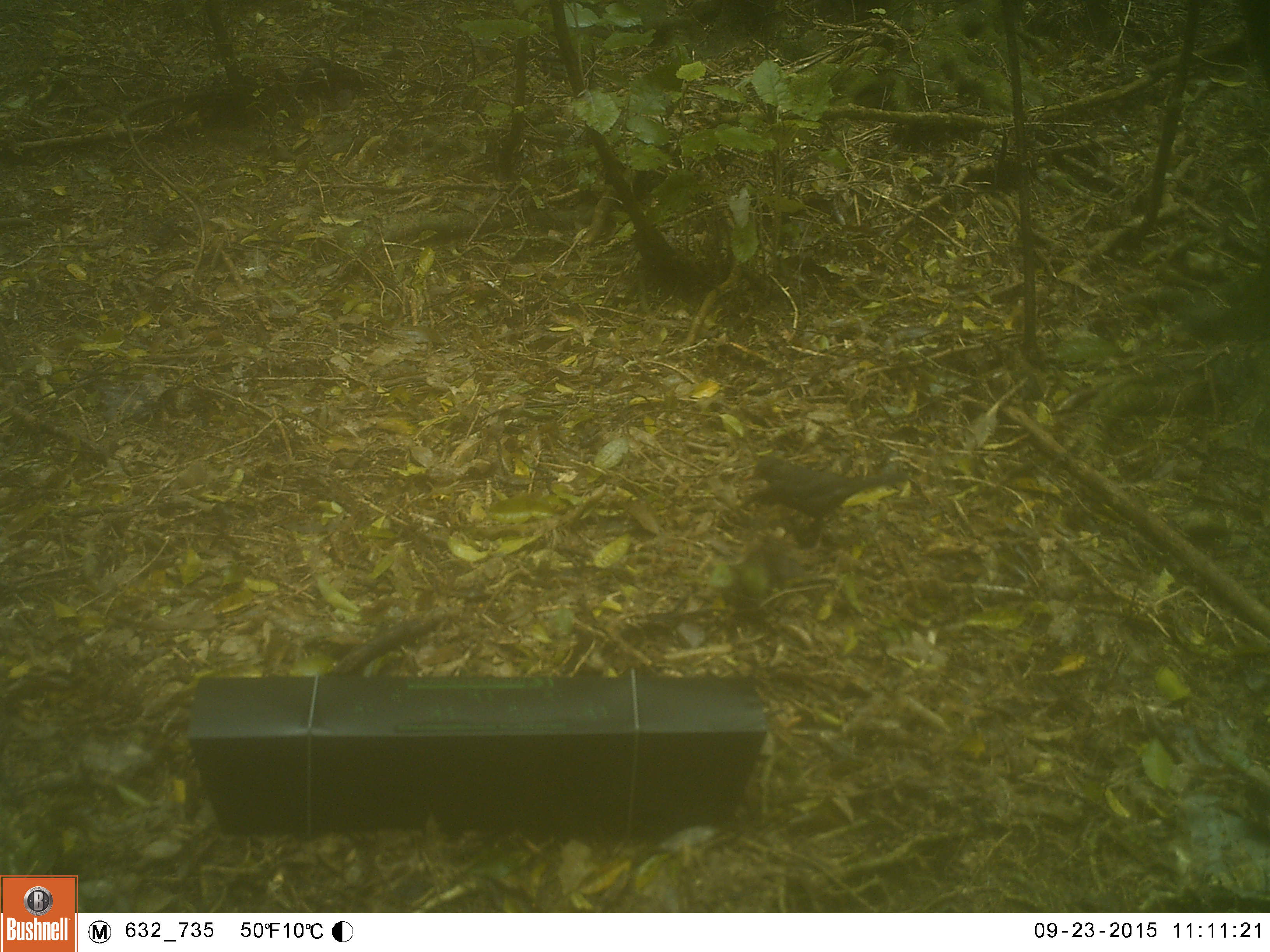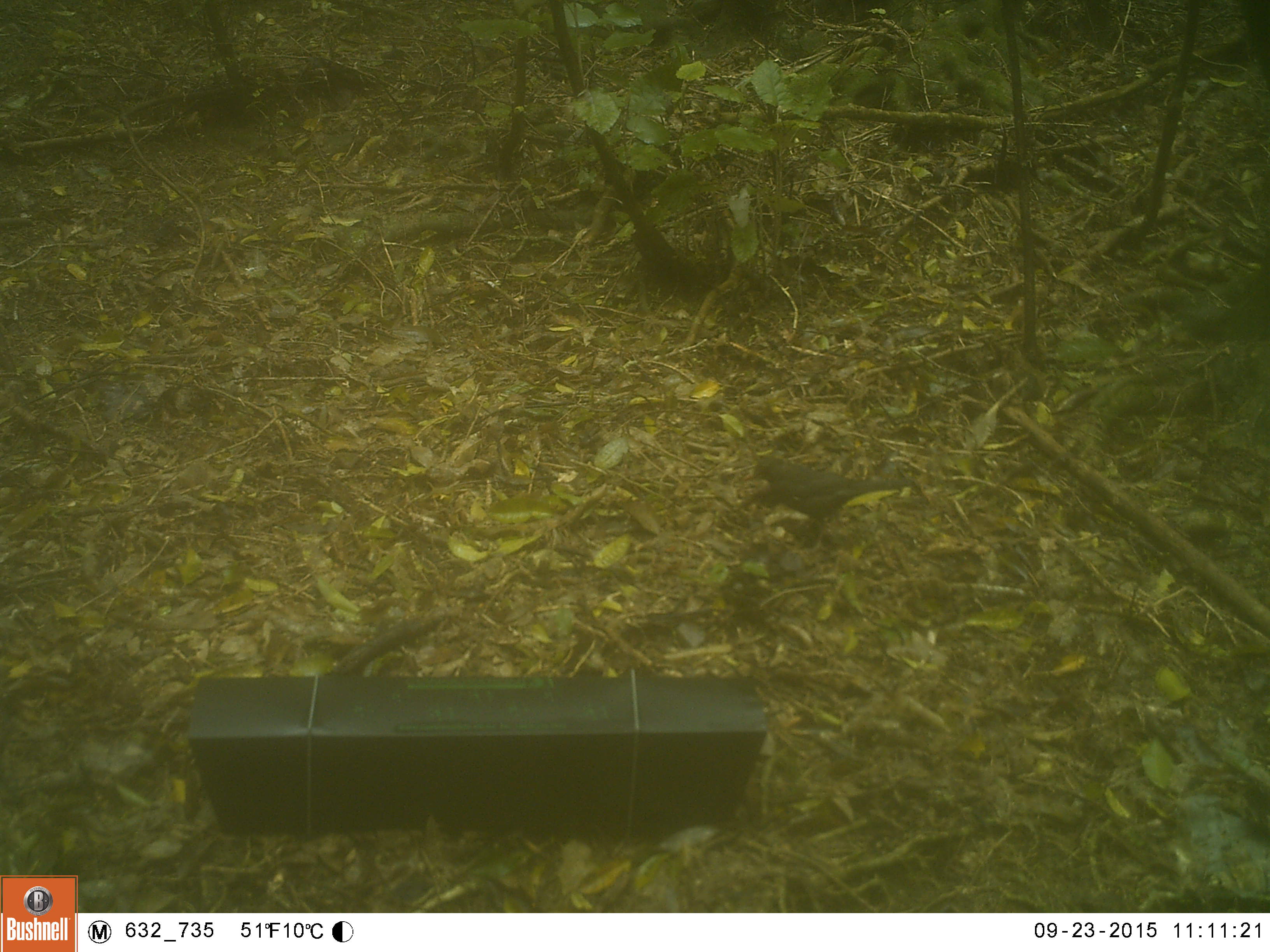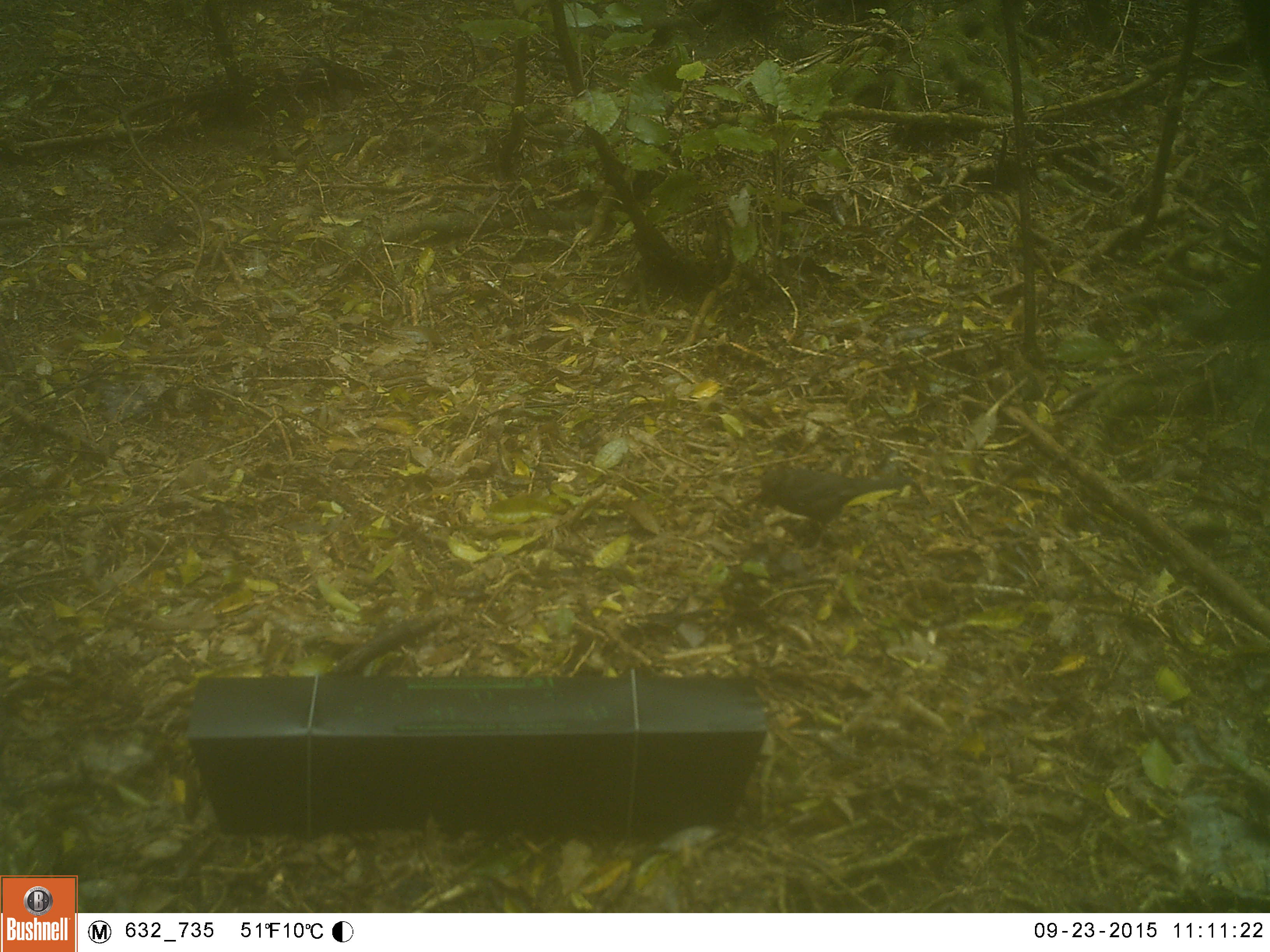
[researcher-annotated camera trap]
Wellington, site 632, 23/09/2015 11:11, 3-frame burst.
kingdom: Animalia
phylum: Chordata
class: Aves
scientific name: Aves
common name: bird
Bird (Aves).